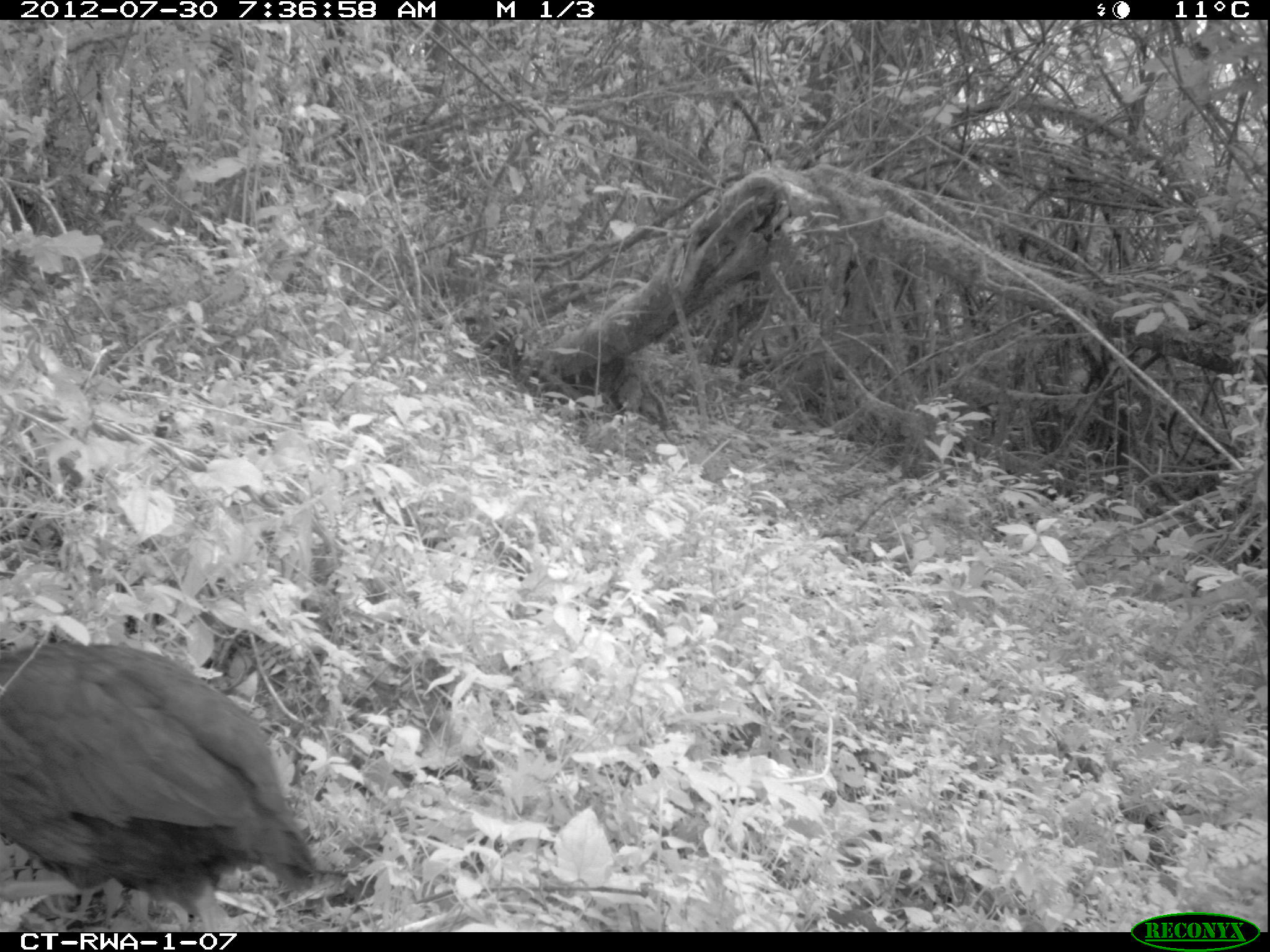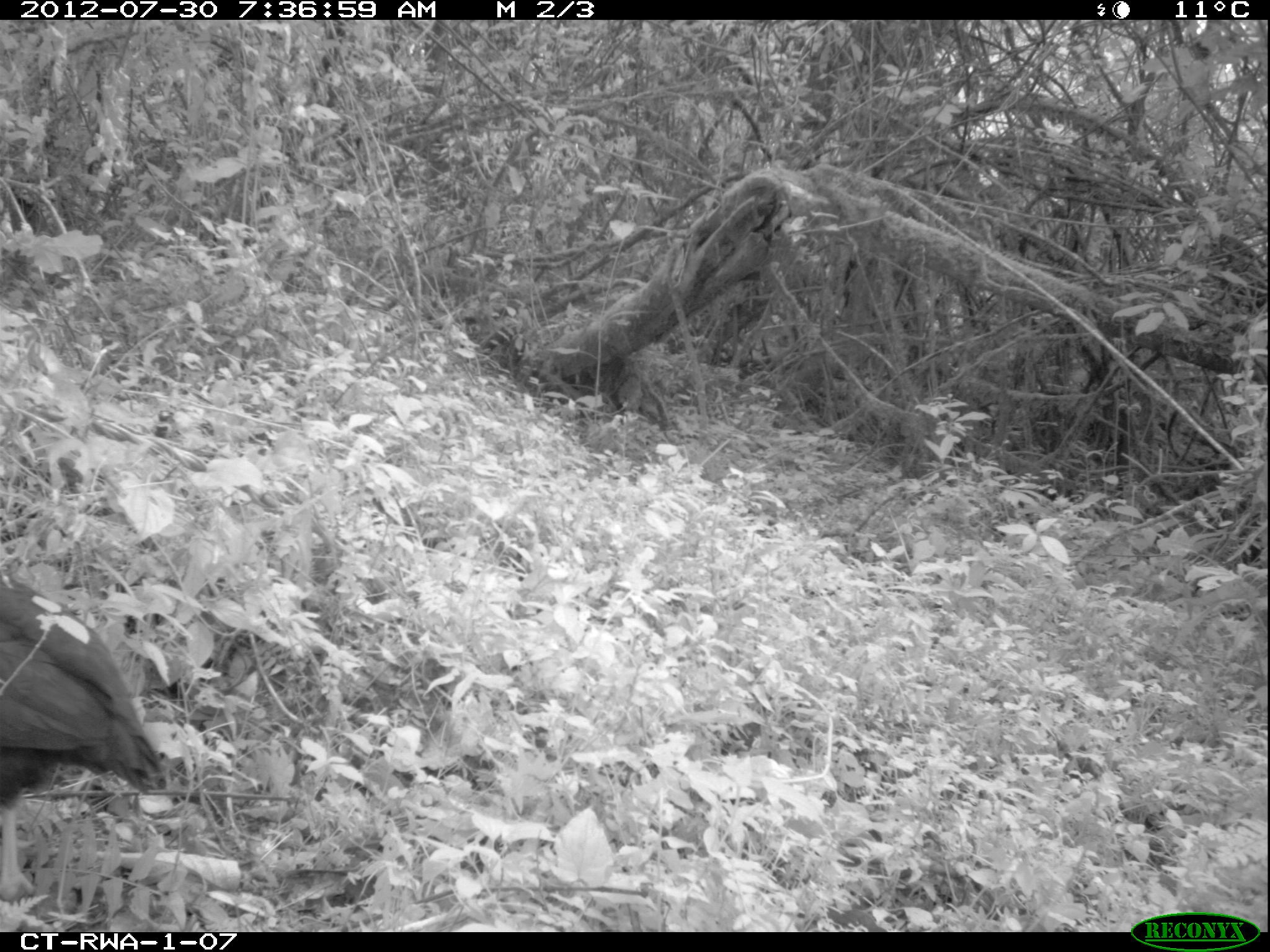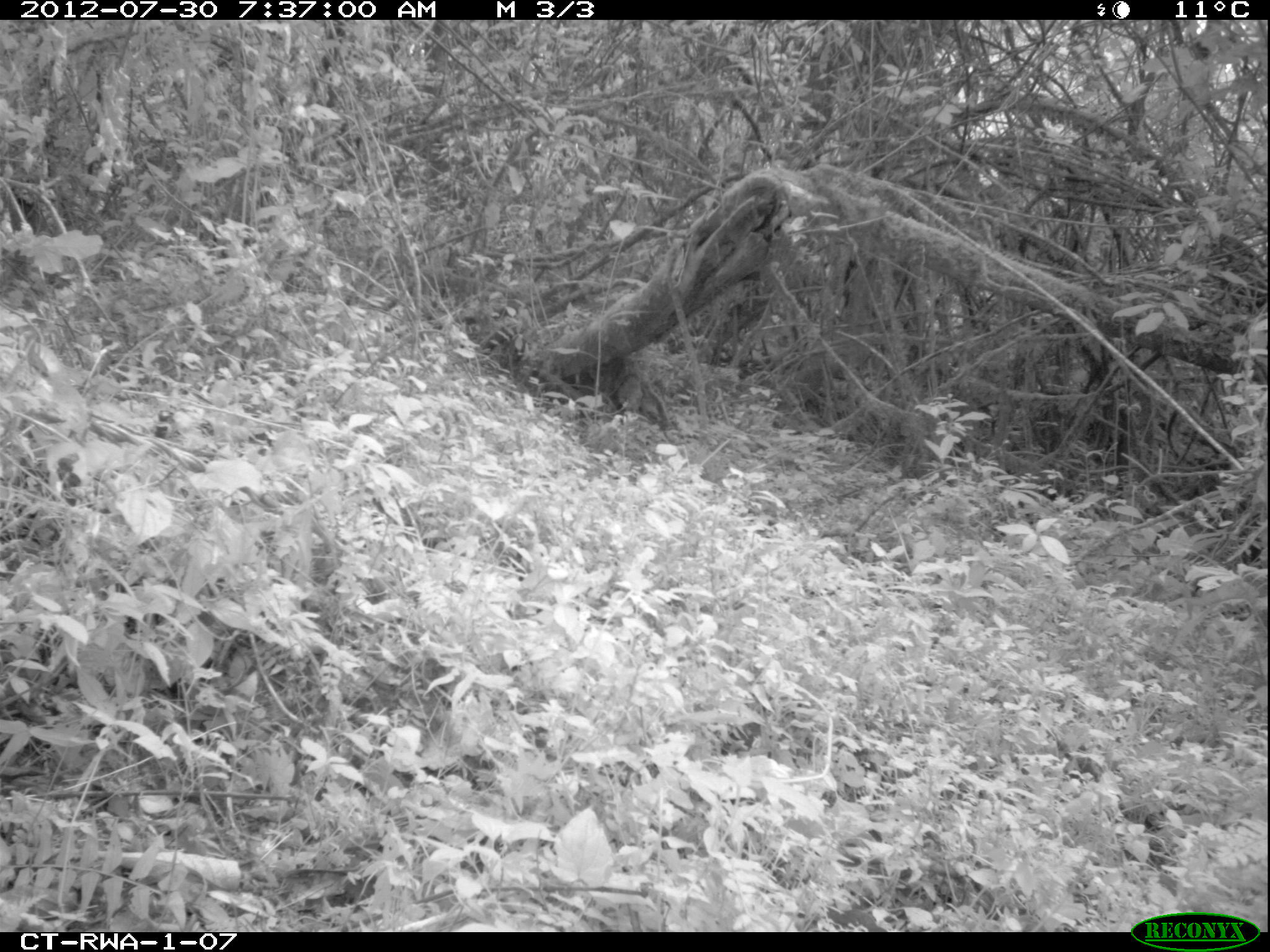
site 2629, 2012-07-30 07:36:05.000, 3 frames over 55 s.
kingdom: Animalia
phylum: Chordata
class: Aves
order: Galliformes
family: Phasianidae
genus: Pternistis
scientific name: Pternistis nobilis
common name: handsome francolin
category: francolinus nobilis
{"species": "francolinus nobilis (handsome francolin) (Pternistis nobilis)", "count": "1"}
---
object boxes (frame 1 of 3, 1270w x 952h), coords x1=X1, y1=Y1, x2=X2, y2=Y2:
francolinus nobilis: x1=1, y1=634, x2=319, y2=931